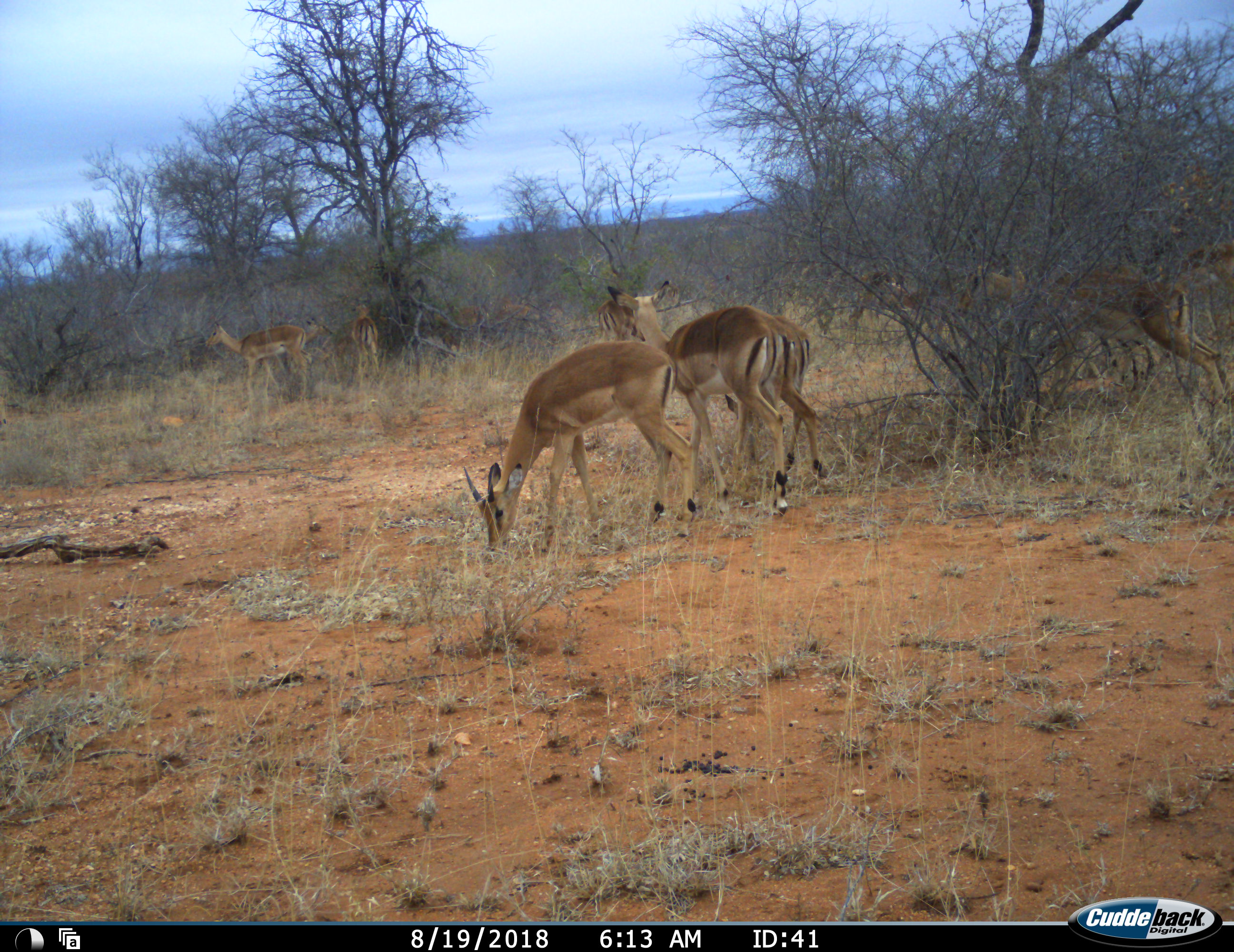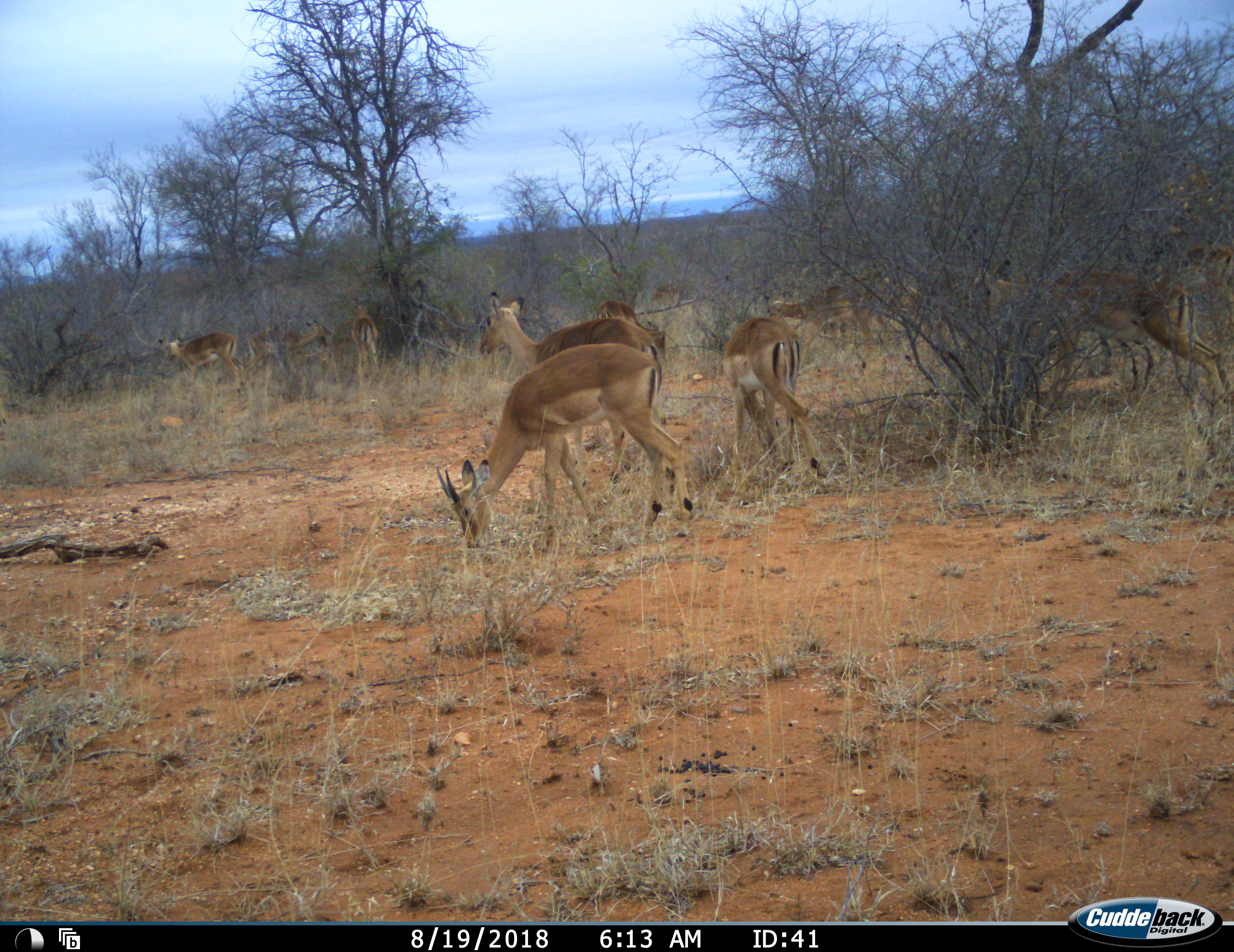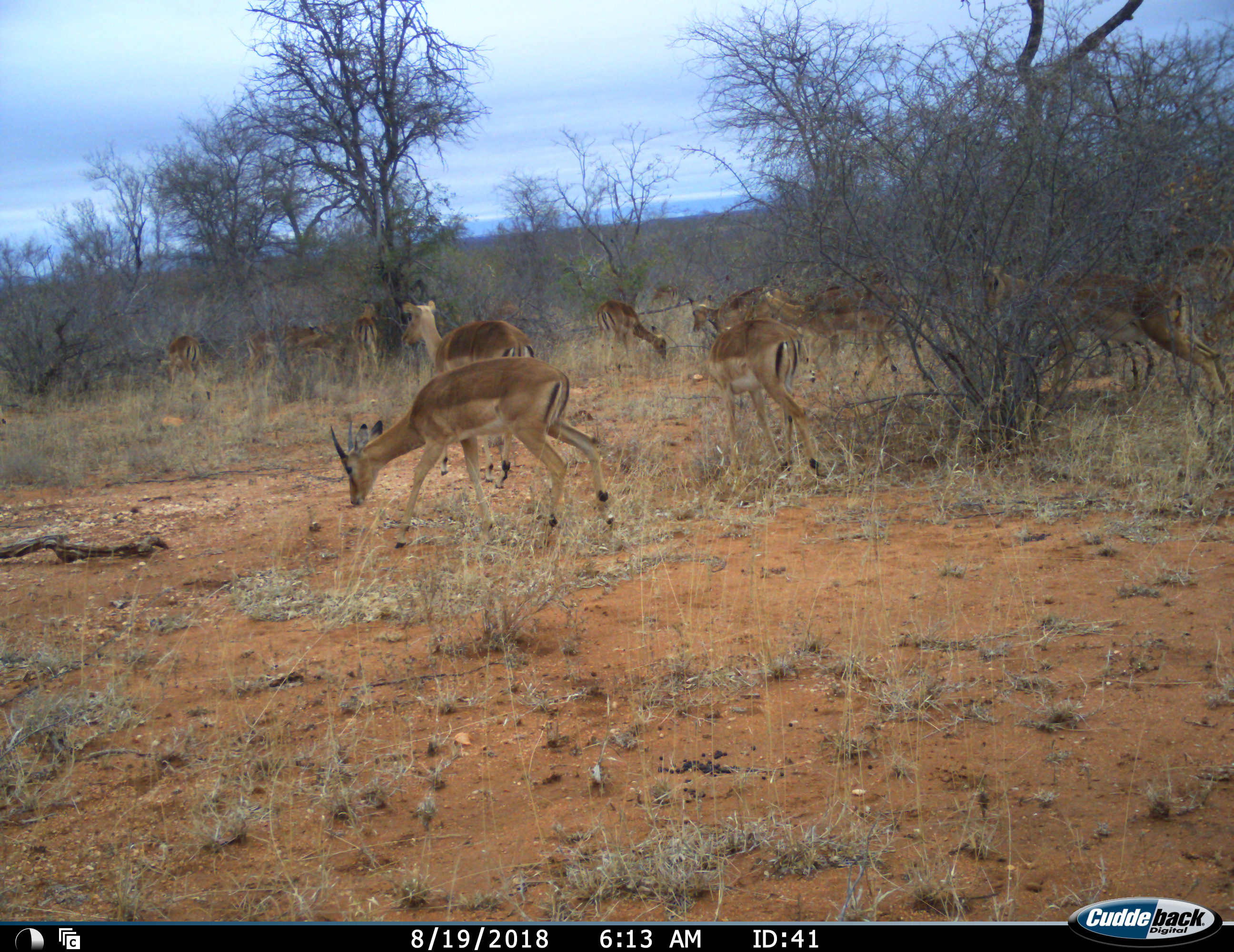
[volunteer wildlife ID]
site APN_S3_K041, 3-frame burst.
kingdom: Animalia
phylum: Chordata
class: Mammalia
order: Artiodactyla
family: Bovidae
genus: Aepyceros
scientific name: Aepyceros melampus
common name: impala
Impala (Aepyceros melampus), count 11-50. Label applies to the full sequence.